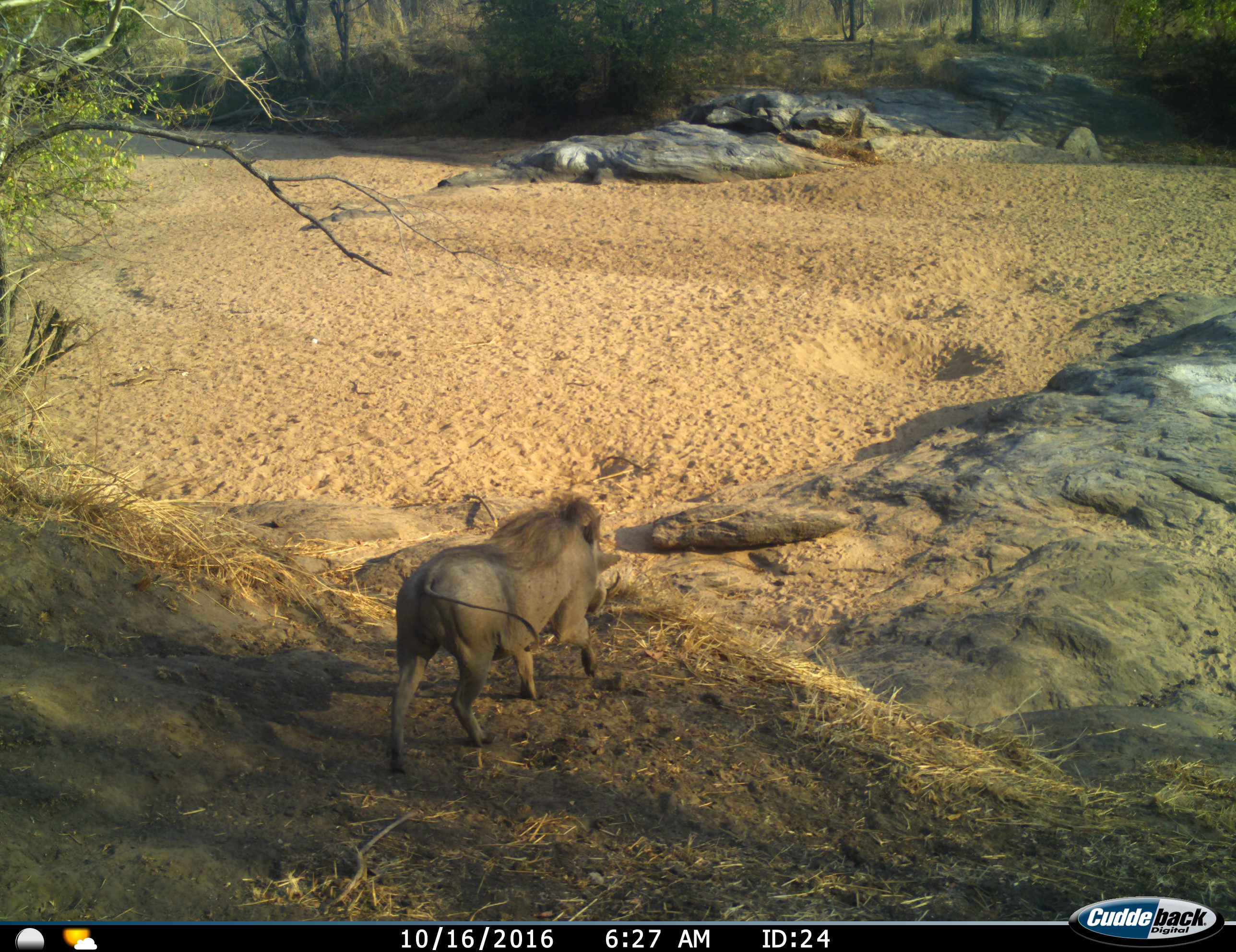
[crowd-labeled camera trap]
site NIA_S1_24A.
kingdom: Animalia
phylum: Chordata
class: Mammalia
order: Artiodactyla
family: Suidae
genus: Phacochoerus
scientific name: Phacochoerus africanus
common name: warthog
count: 1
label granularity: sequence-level